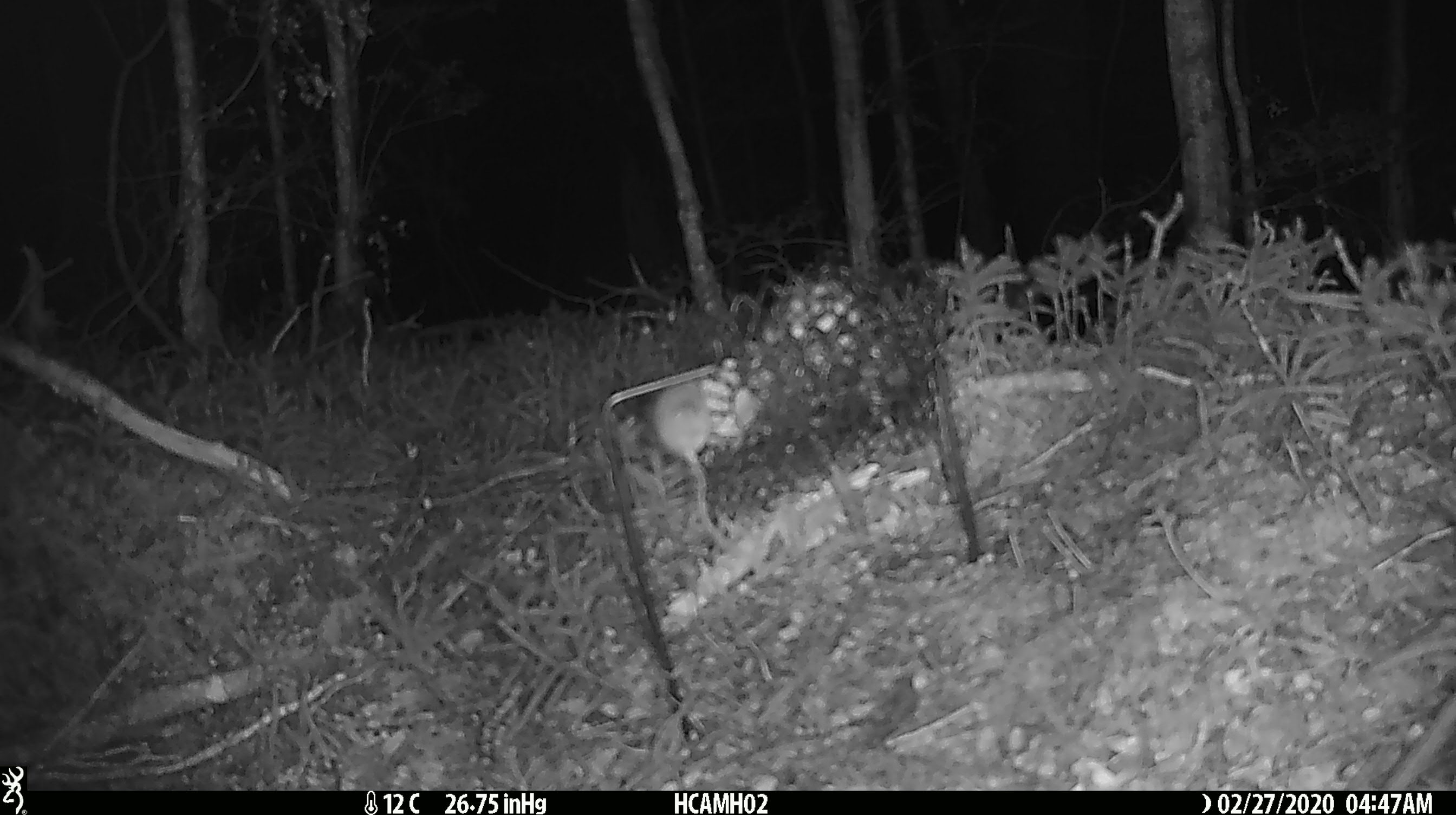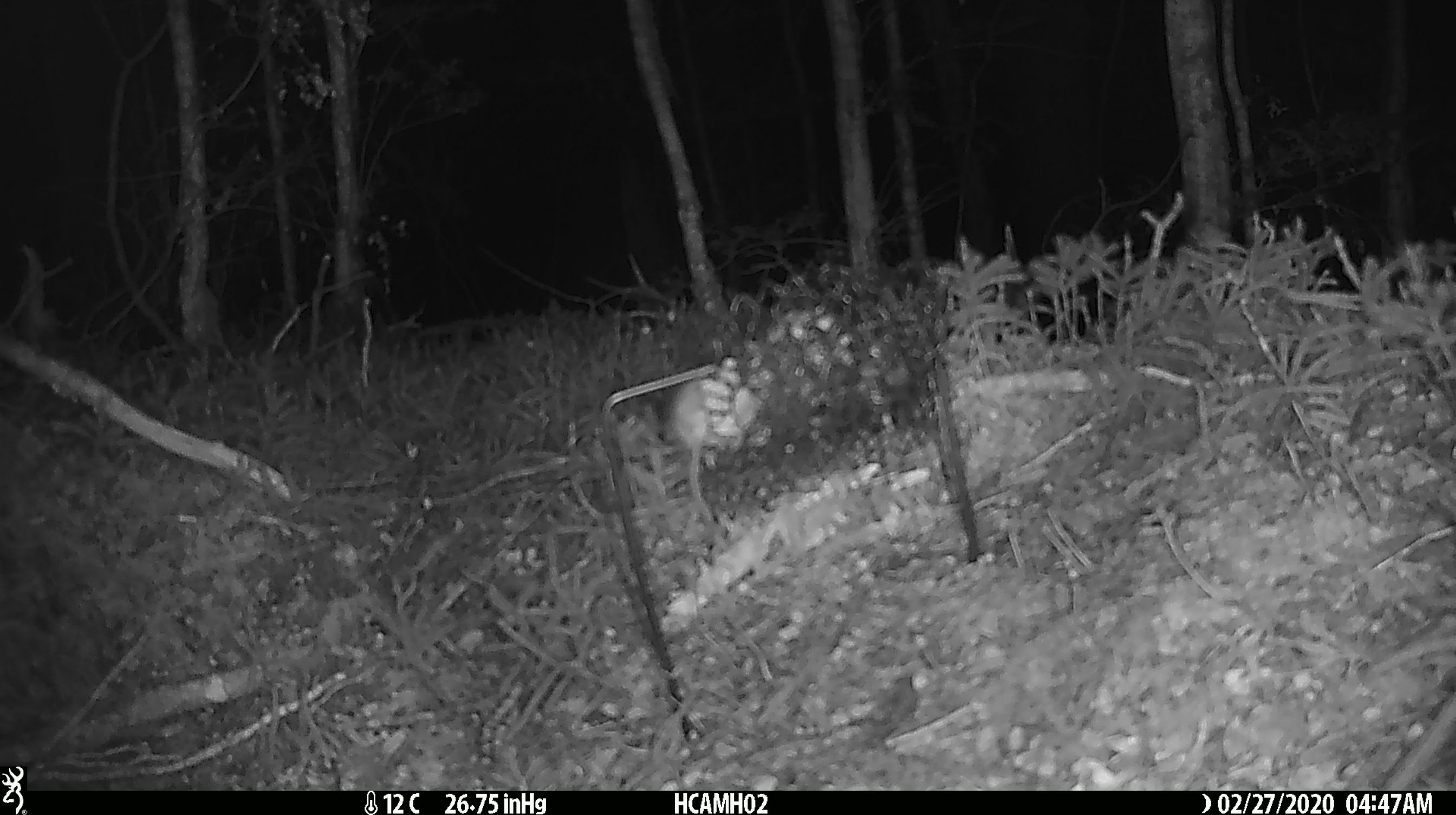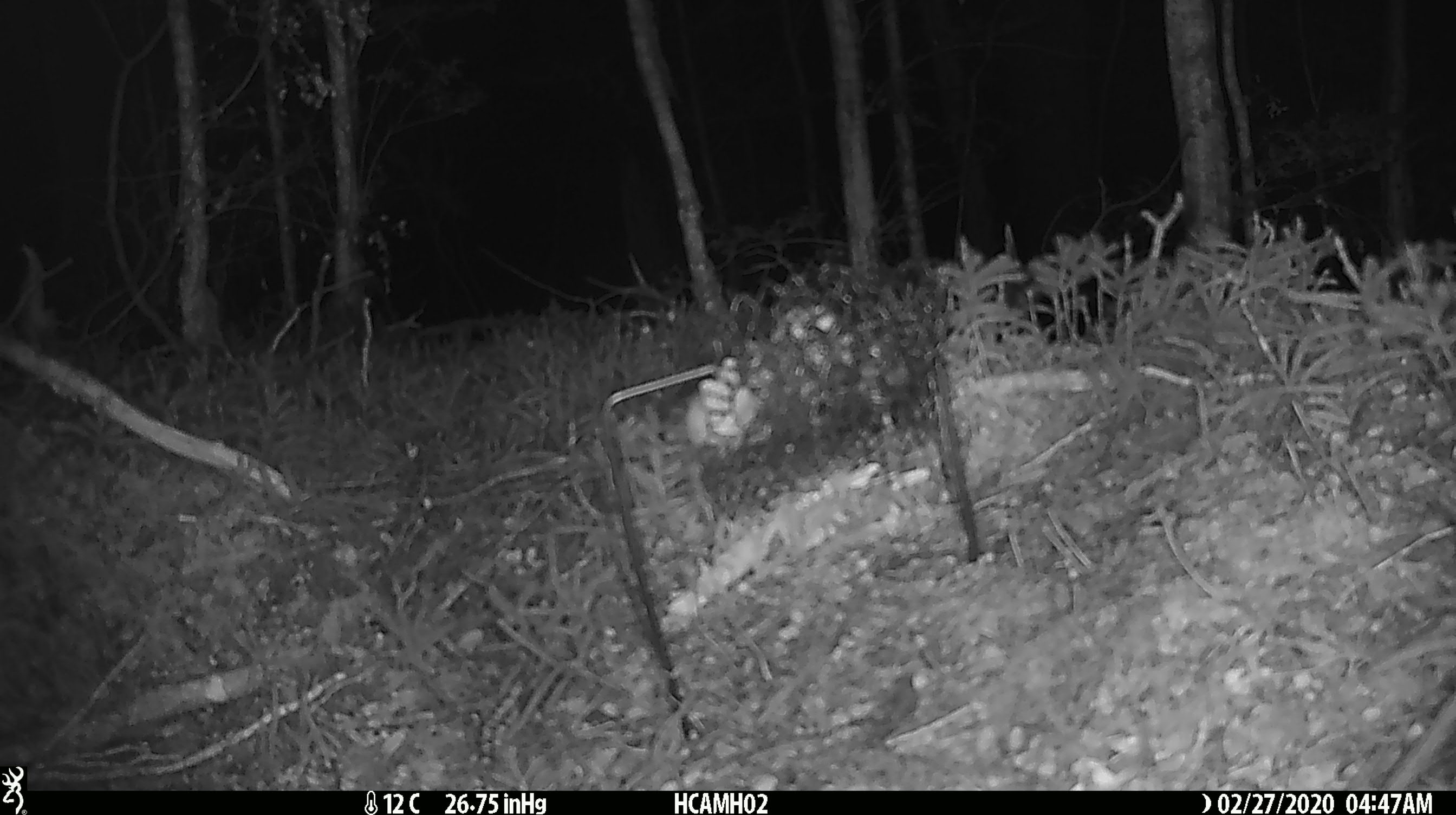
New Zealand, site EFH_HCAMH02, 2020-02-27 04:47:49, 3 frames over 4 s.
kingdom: Animalia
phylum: Chordata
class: Mammalia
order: Rodentia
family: Muridae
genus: Mus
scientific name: Mus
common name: mouse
Mouse (Mus).